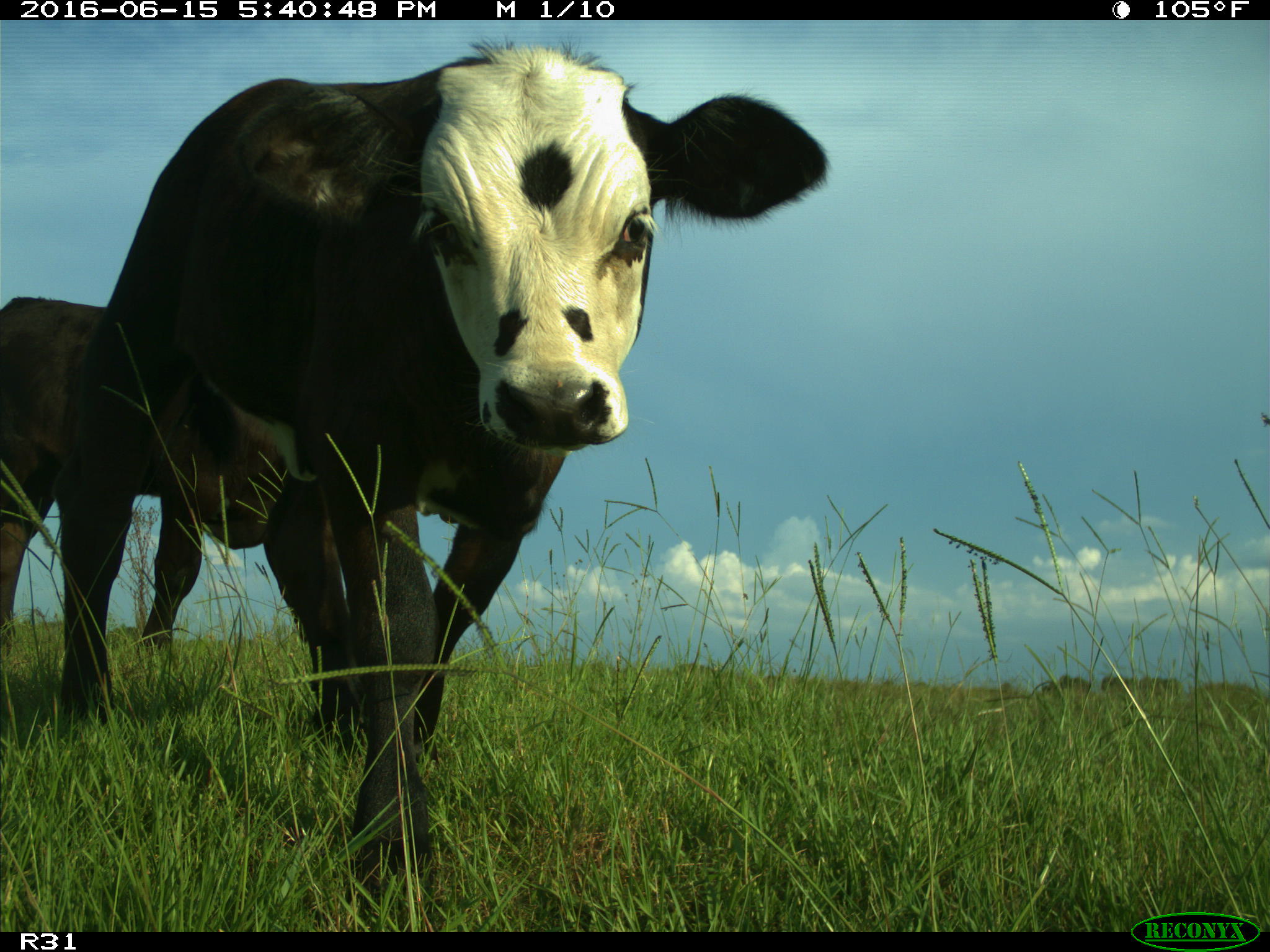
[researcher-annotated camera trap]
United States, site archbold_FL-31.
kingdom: Animalia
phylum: Chordata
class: Mammalia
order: Artiodactyla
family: Bovidae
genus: Bos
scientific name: Bos taurus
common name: domestic cow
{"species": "Bos taurus (domestic cow)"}